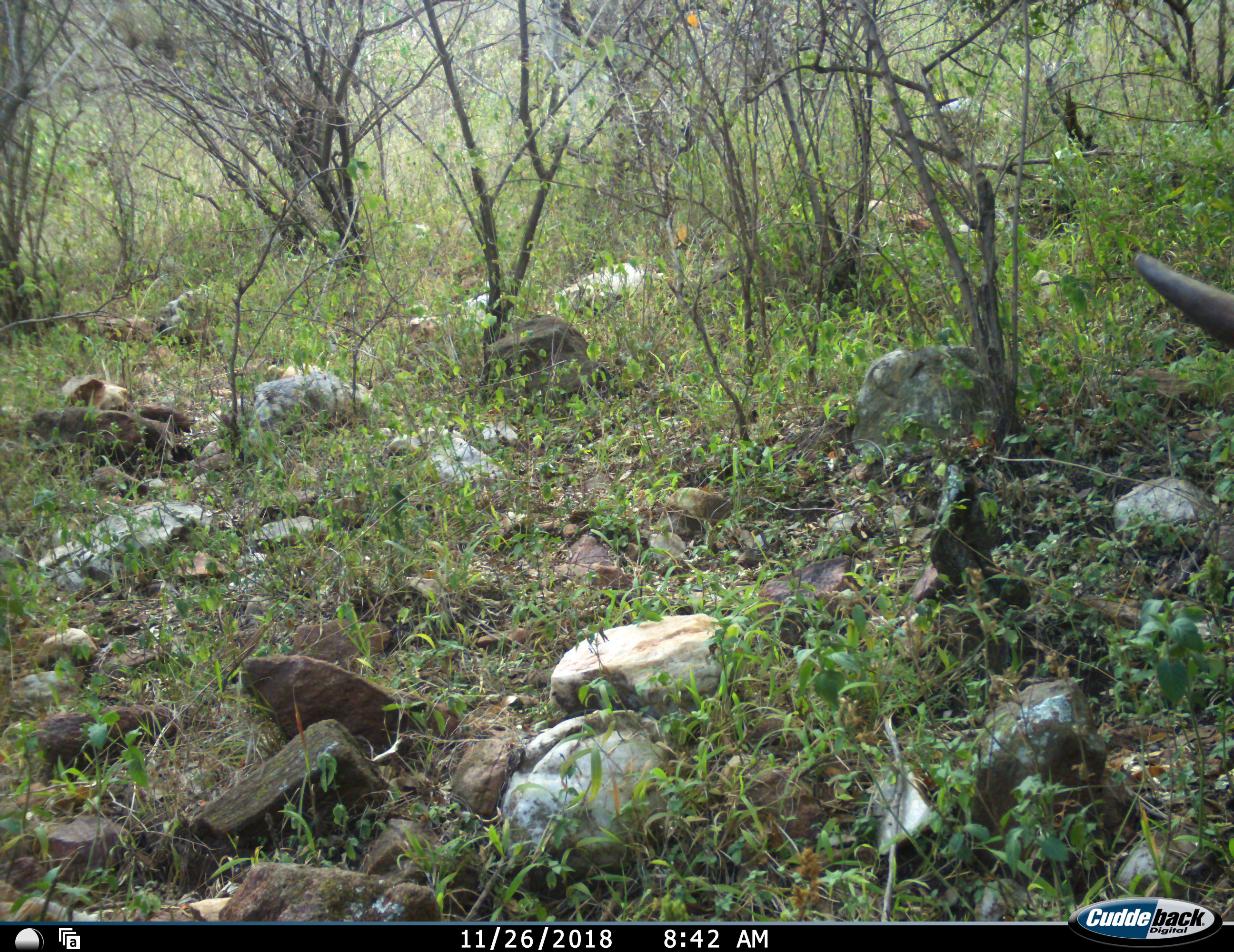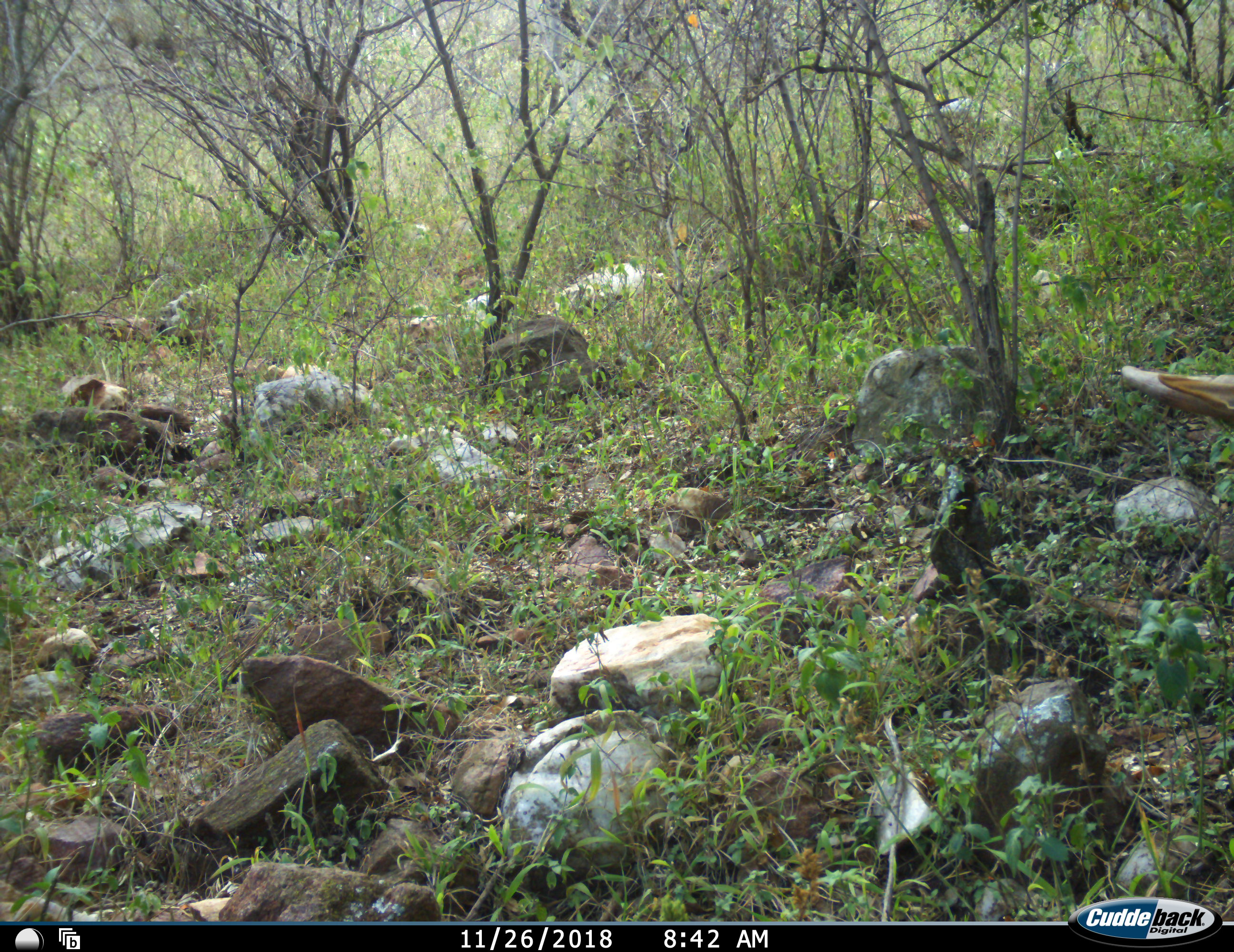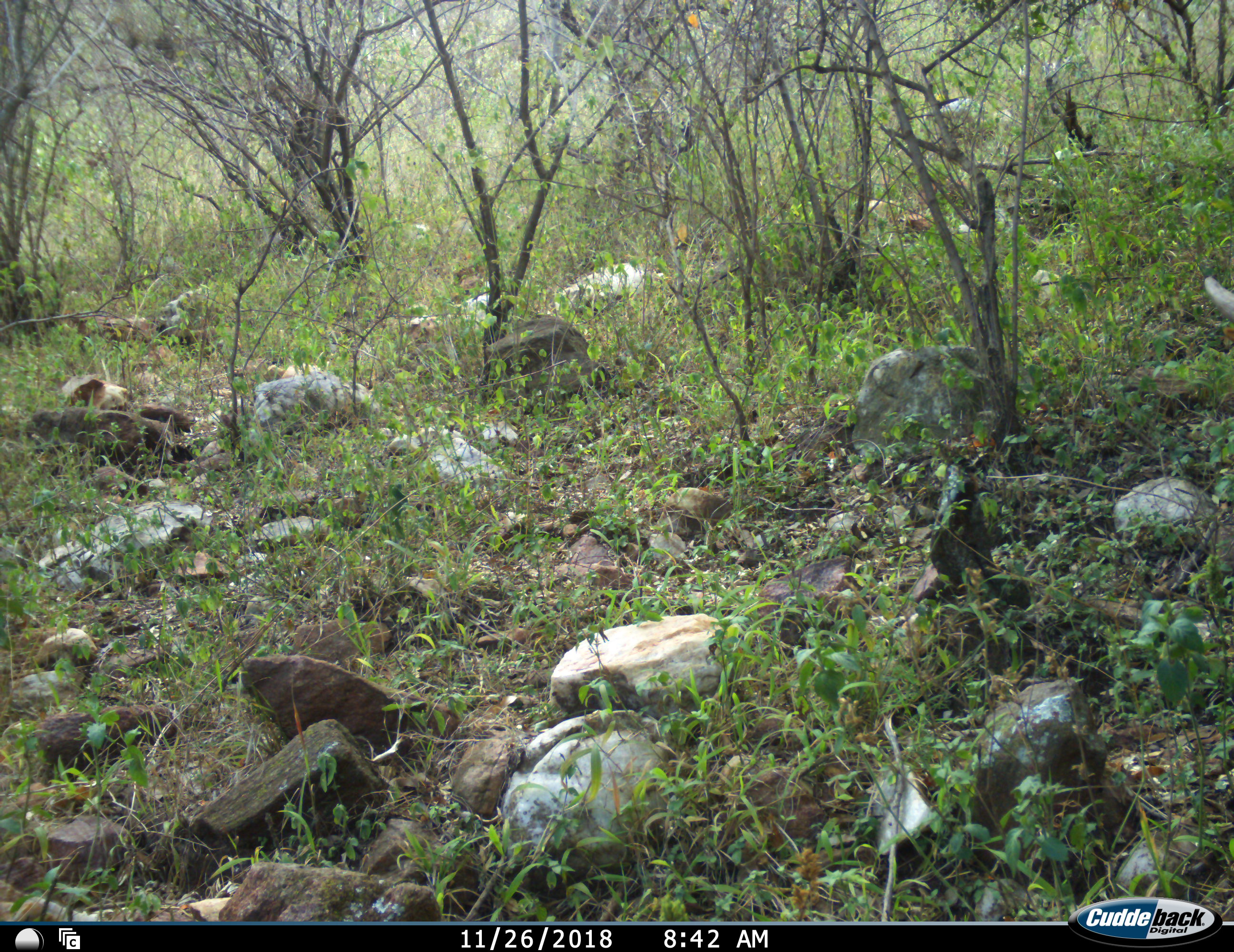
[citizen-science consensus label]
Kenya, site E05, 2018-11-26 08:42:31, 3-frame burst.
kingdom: Animalia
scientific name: Animalia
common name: animal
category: domesticanimal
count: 1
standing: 38%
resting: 0%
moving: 38%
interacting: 0%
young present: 0%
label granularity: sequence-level